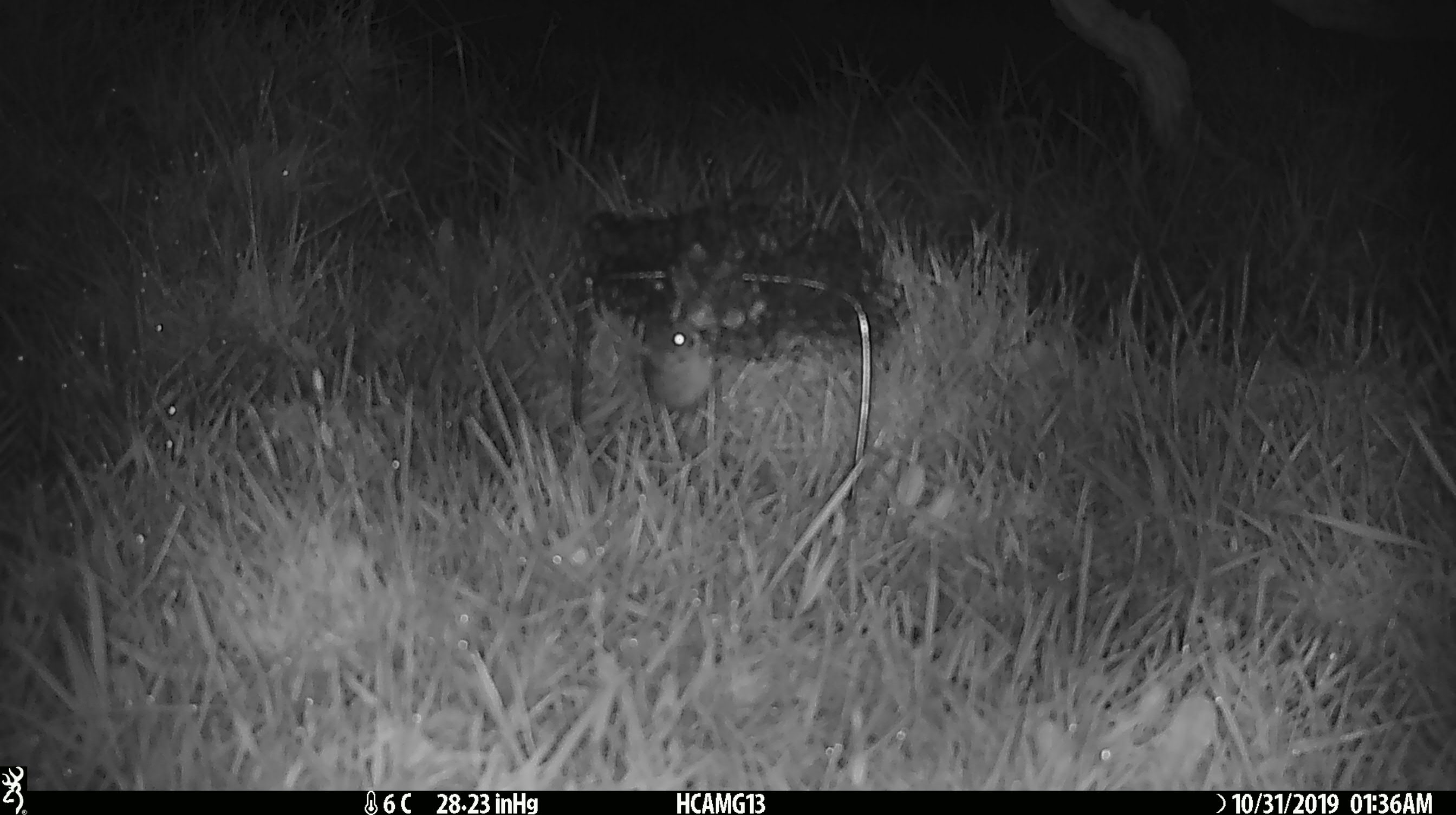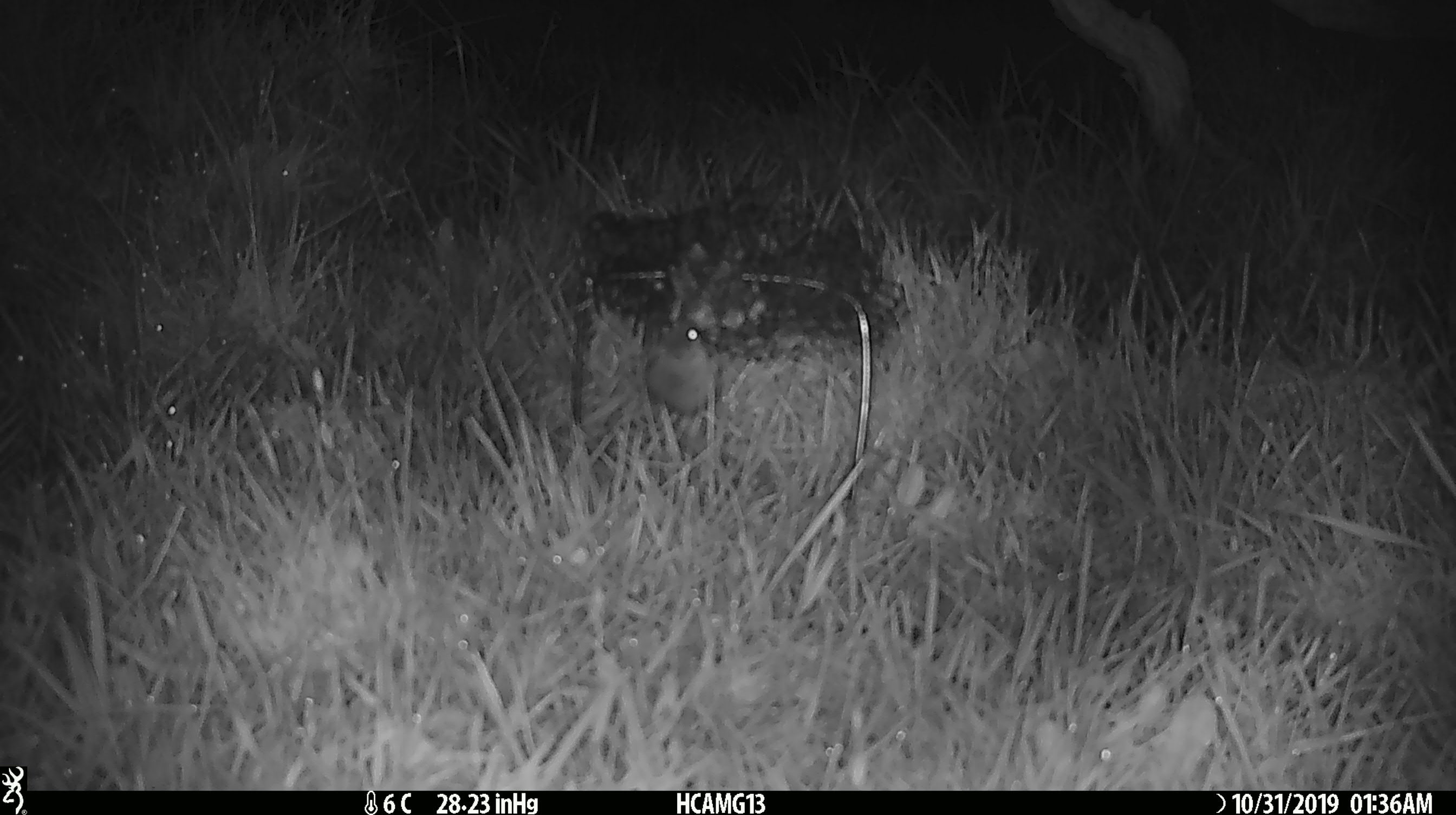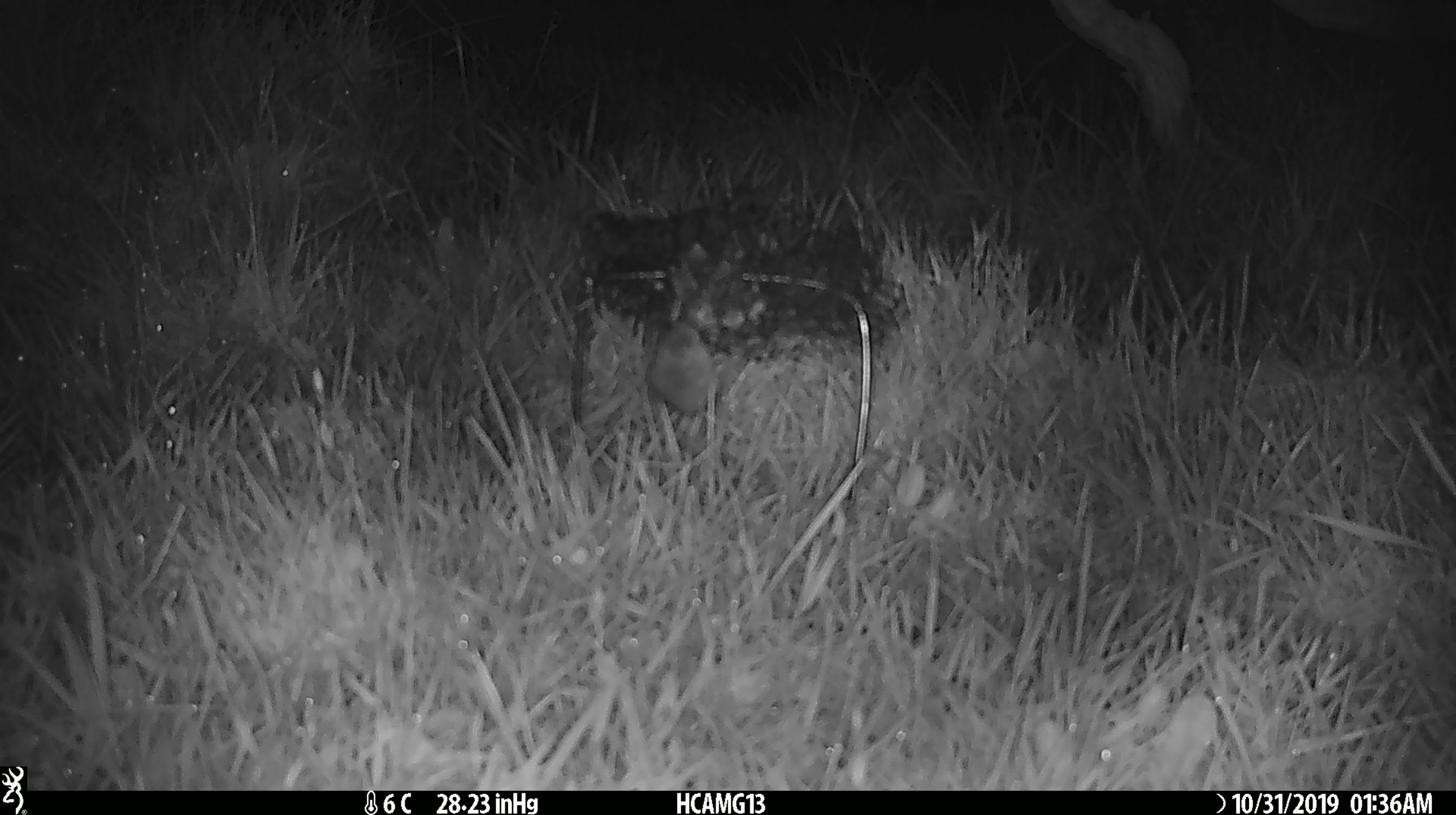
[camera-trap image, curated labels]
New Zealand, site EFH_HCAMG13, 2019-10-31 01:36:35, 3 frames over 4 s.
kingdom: Animalia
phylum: Chordata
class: Mammalia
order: Rodentia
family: Muridae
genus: Mus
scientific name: Mus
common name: mouse